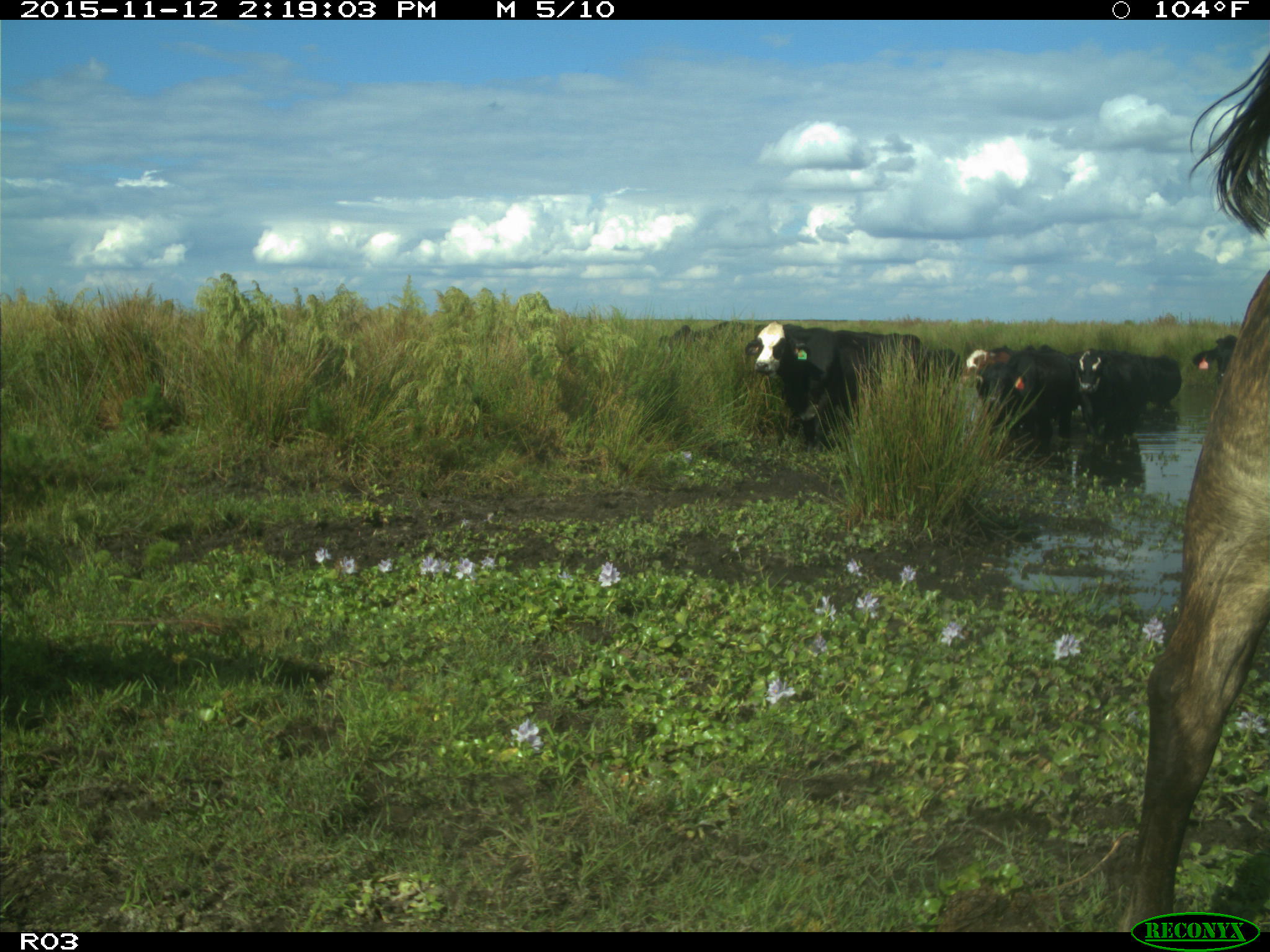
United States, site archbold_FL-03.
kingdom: Animalia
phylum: Chordata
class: Mammalia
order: Artiodactyla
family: Bovidae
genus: Bos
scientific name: Bos taurus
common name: domestic cow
Bos taurus (domestic cow).